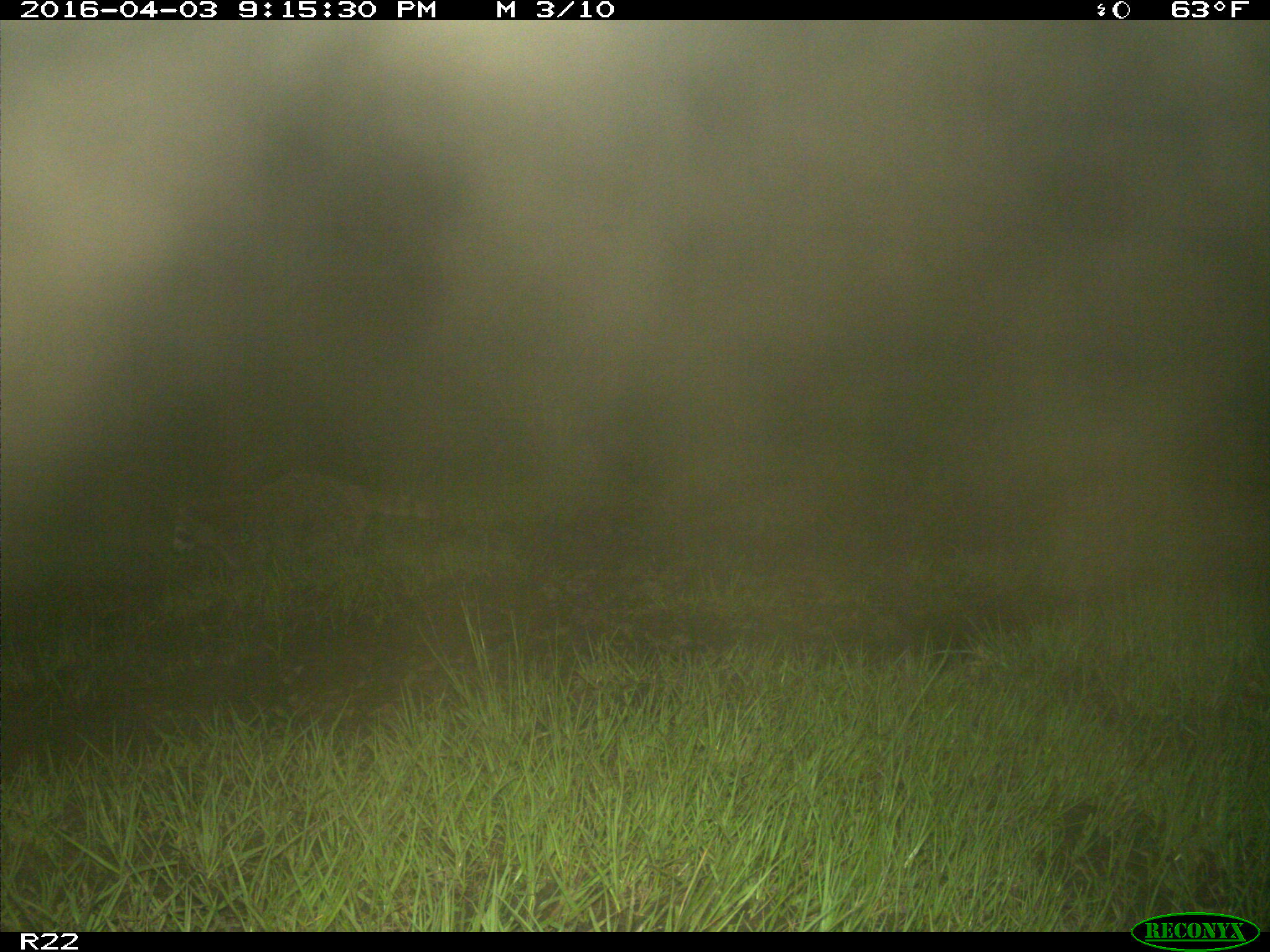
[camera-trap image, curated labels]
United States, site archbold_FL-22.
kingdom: Animalia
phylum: Chordata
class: Mammalia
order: Carnivora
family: Procyonidae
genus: Procyon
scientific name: Procyon lotor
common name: common raccoon